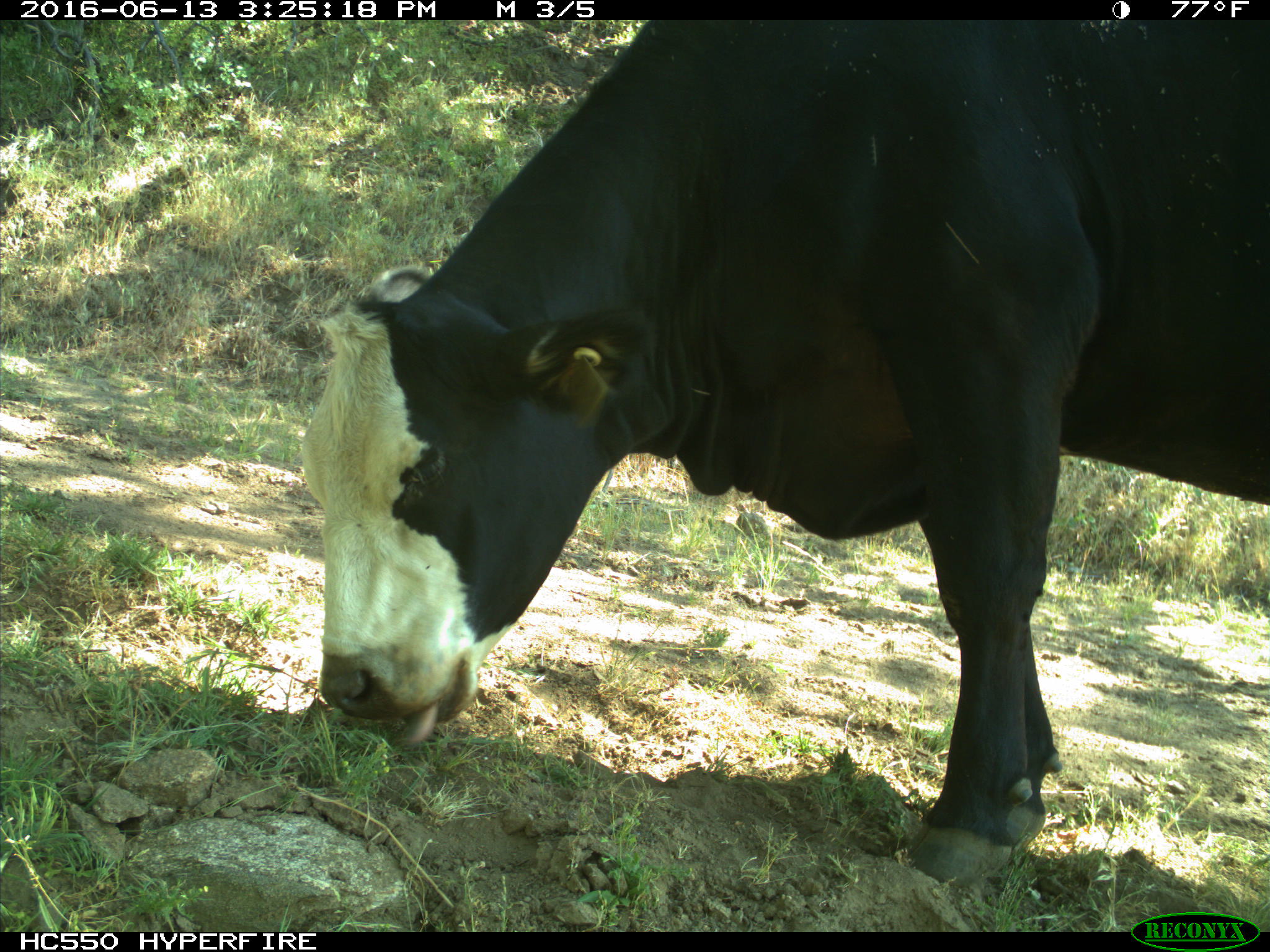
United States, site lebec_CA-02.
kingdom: Animalia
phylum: Chordata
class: Mammalia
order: Artiodactyla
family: Bovidae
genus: Bos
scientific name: Bos taurus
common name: domestic cow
Bos taurus (domestic cow).